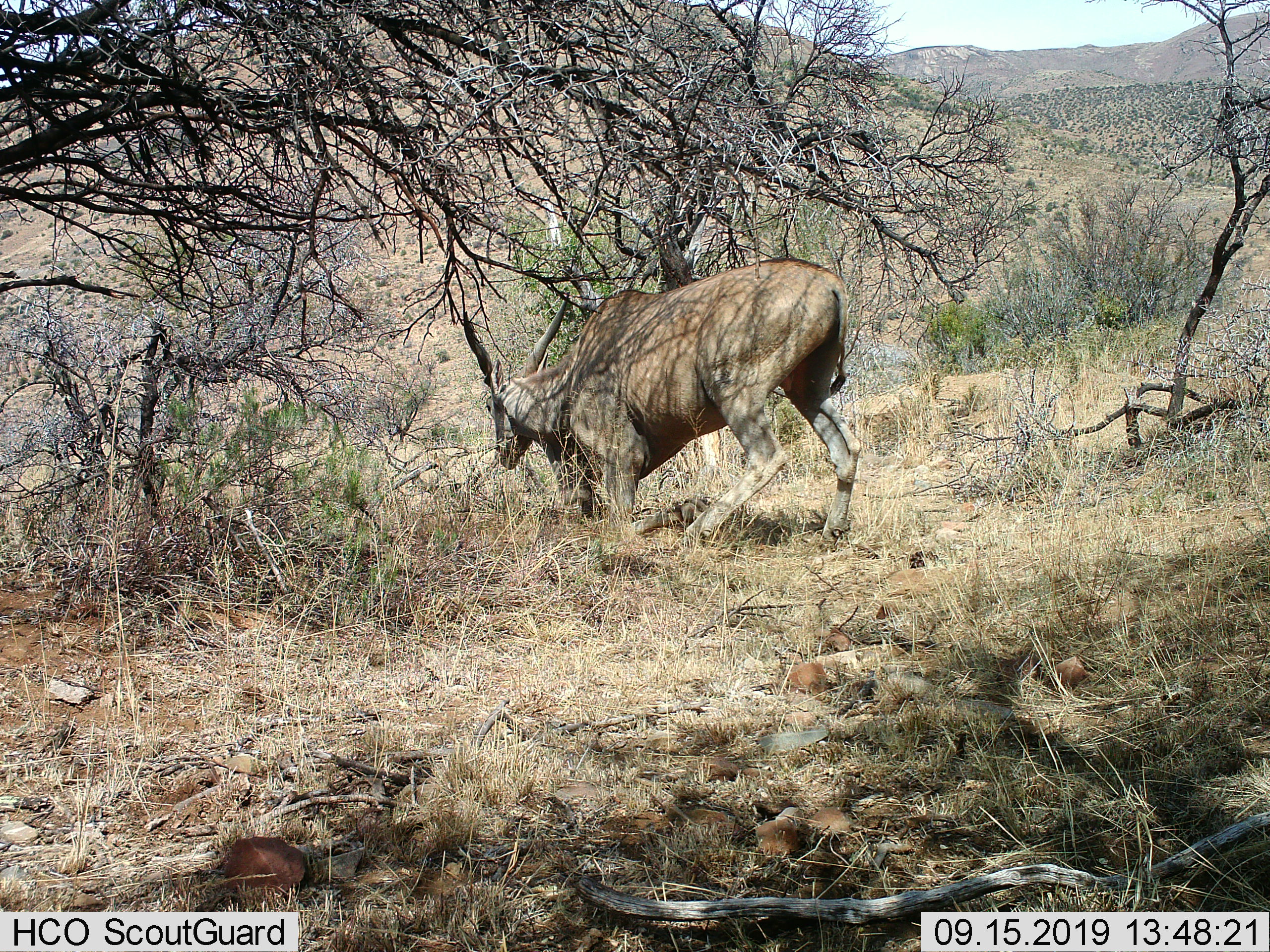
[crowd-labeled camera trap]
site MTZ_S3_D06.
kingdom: Animalia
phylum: Chordata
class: Mammalia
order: Artiodactyla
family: Bovidae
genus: Tragelaphus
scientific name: Tragelaphus oryx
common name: eland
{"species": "eland (Tragelaphus oryx)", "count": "1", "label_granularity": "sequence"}